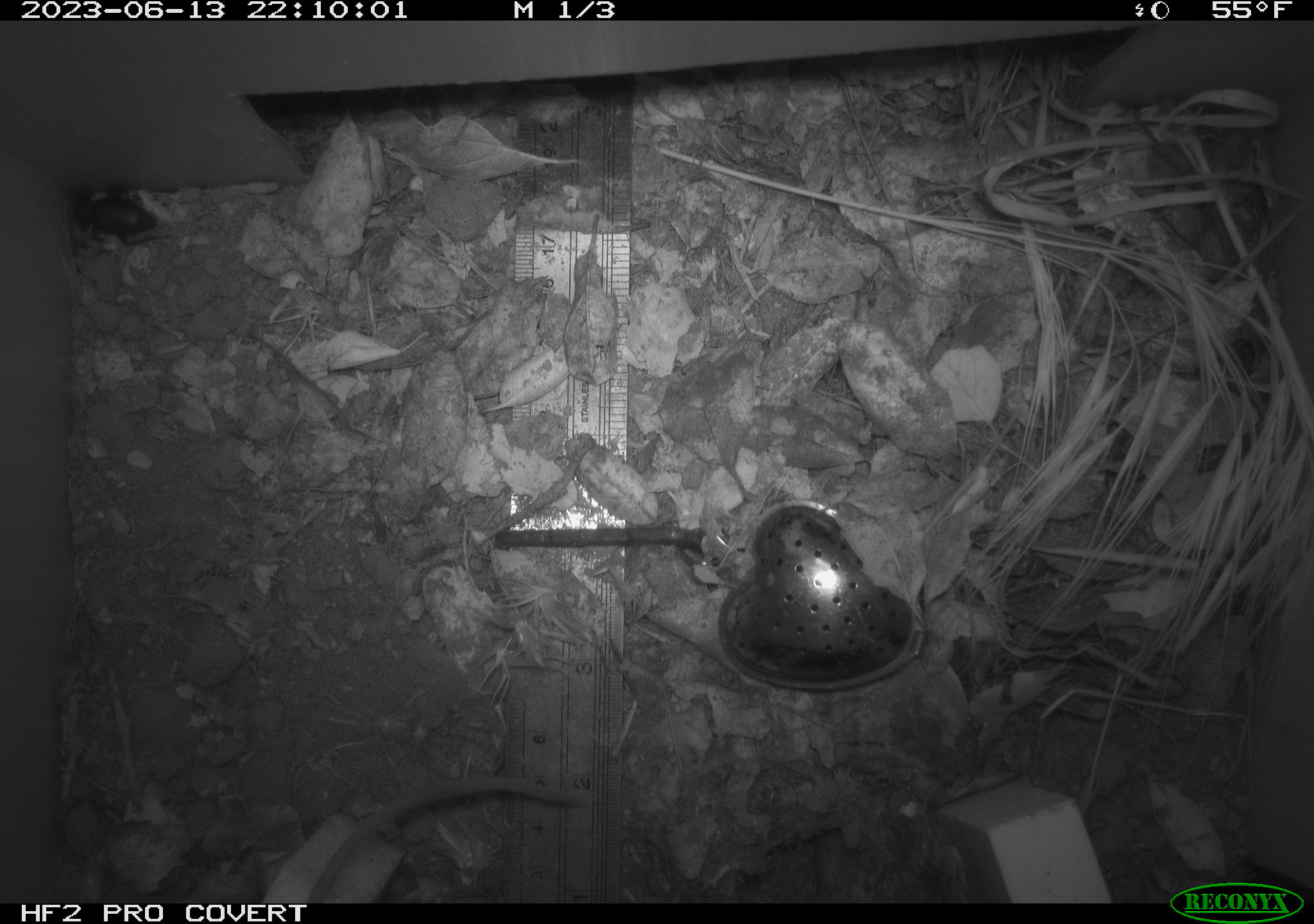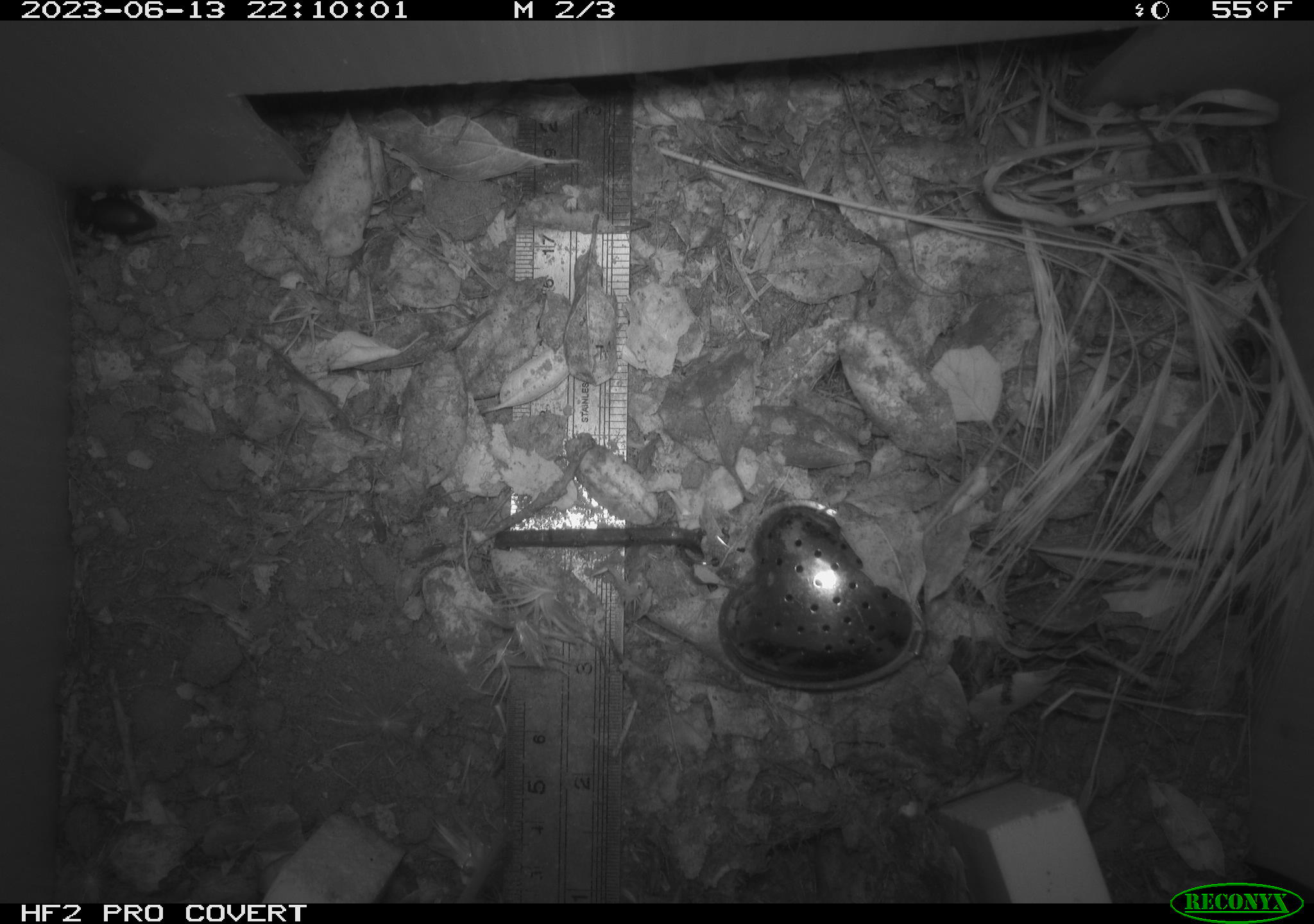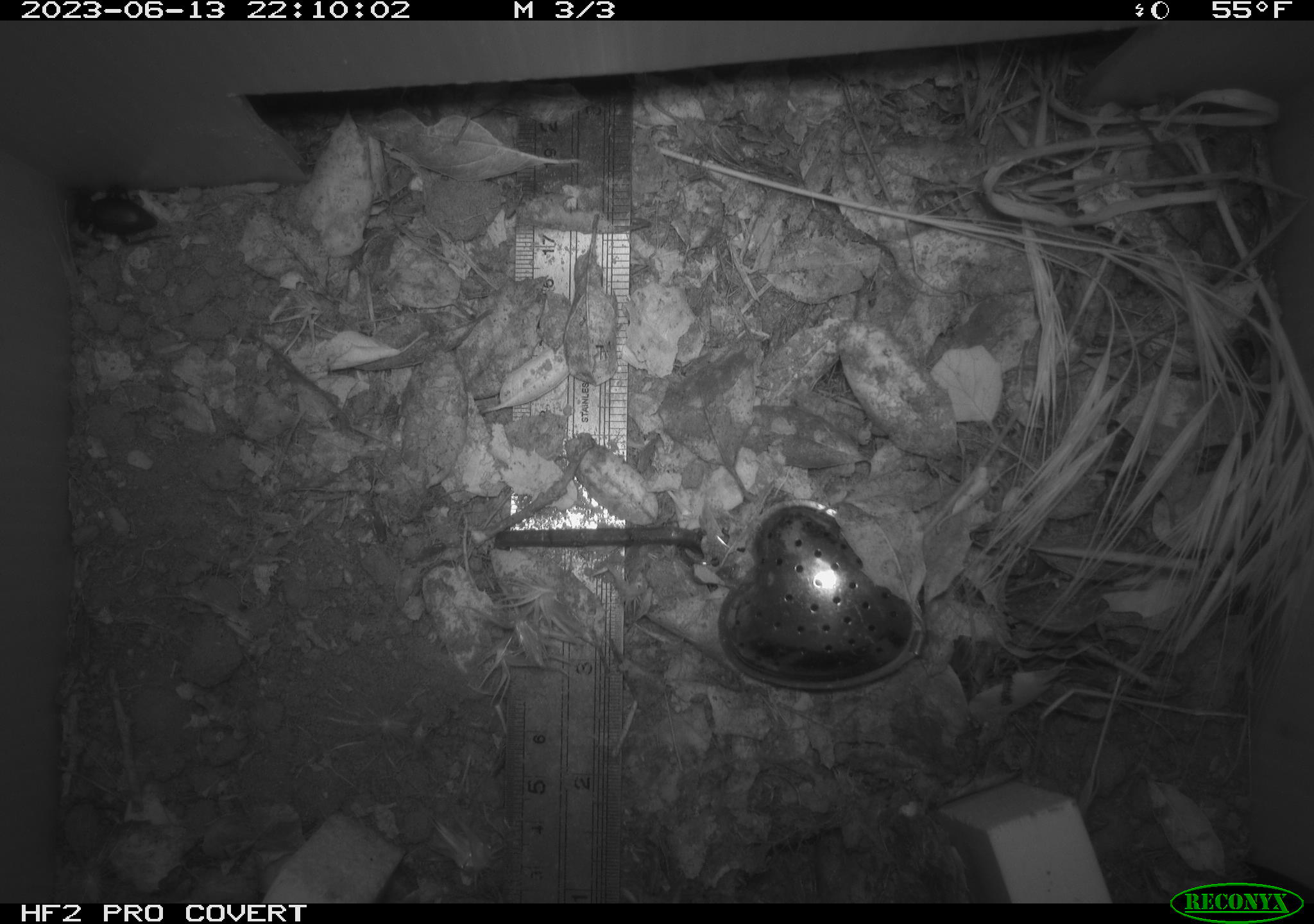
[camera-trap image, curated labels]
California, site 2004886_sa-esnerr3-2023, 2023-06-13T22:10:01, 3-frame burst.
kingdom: Animalia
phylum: Arthropoda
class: Insecta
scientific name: Insecta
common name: insect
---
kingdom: Animalia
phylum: Chordata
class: Mammalia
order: Rodentia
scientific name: Rodentia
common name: mouse species